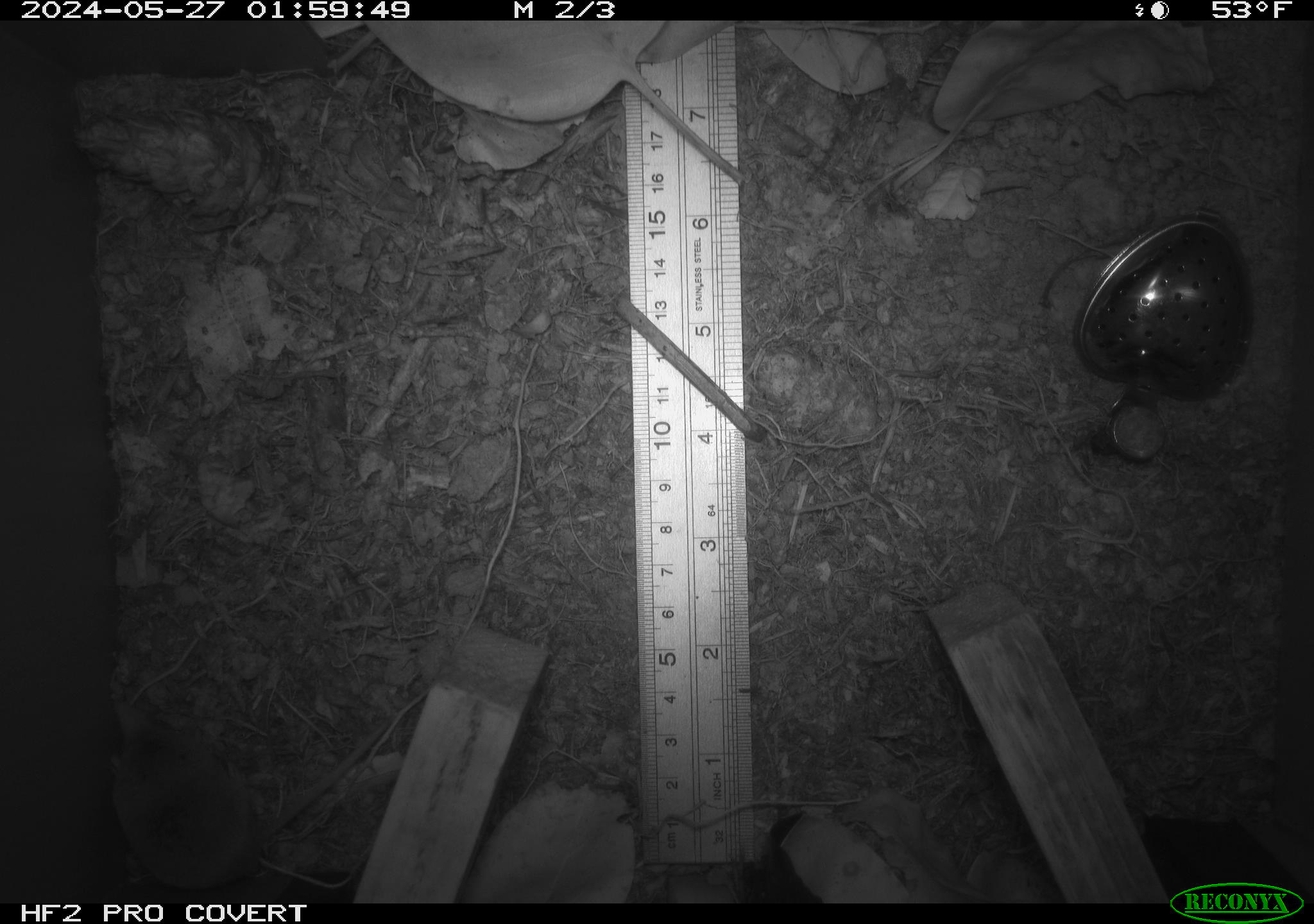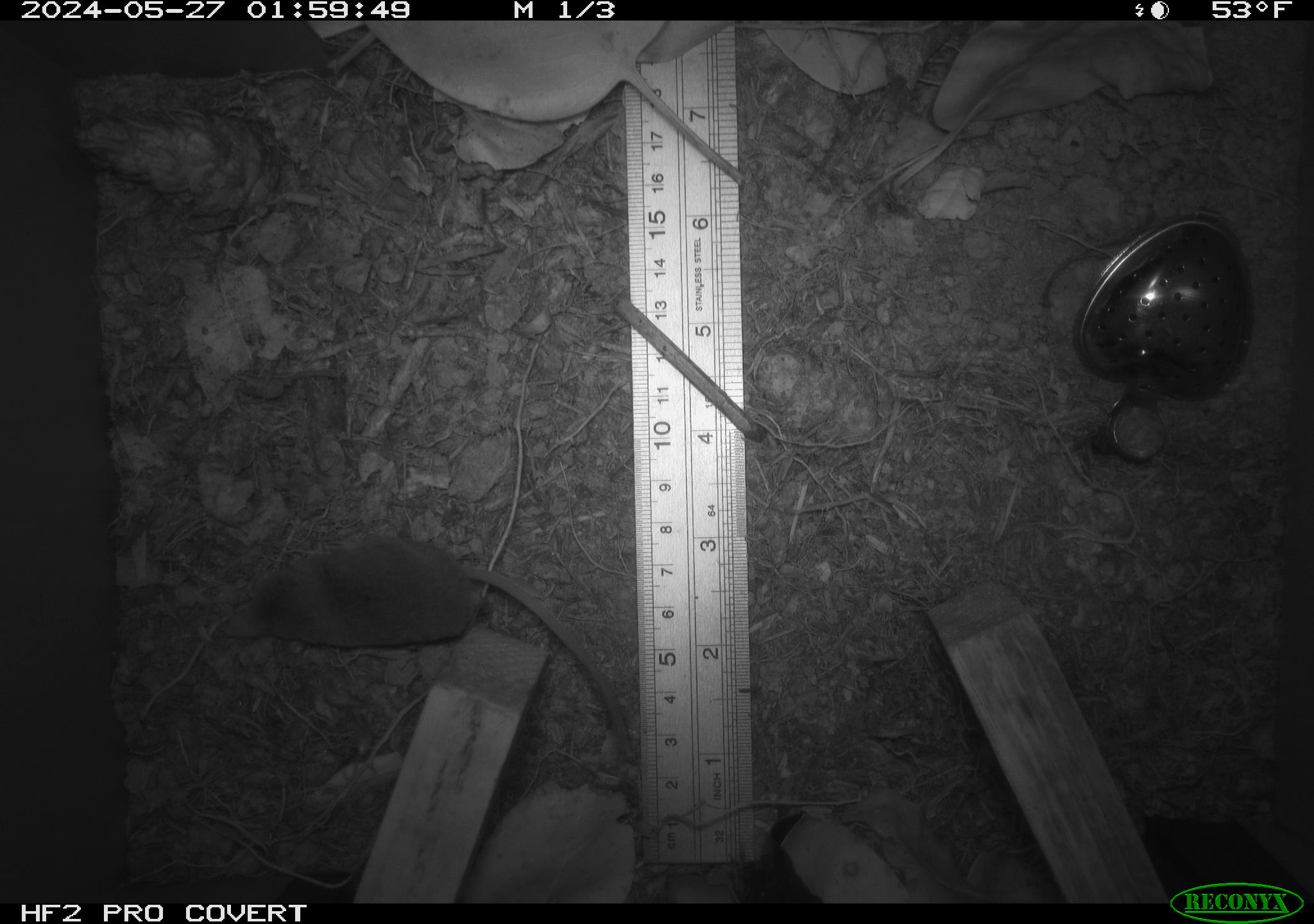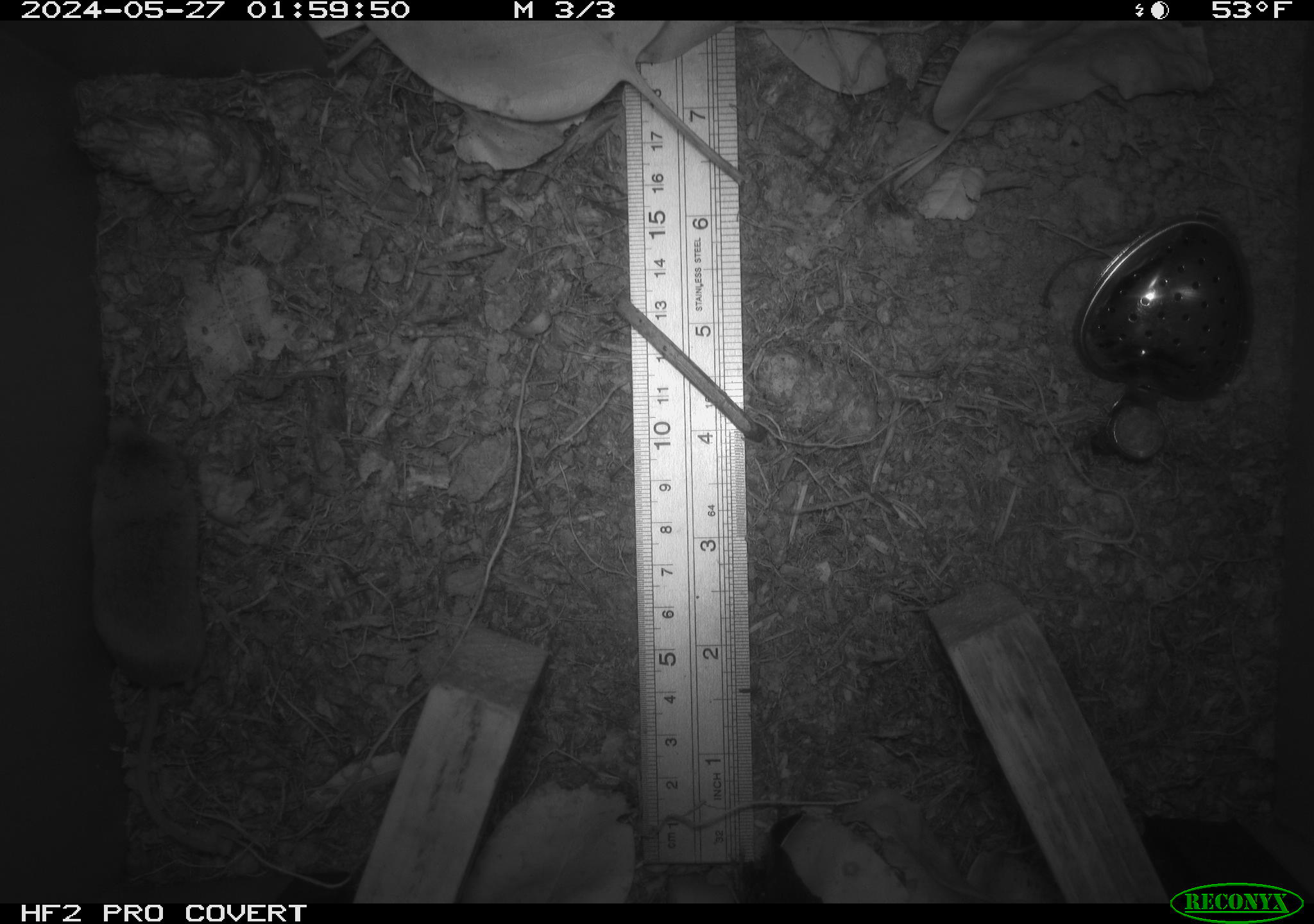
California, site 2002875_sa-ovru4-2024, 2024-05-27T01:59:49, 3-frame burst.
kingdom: Animalia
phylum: Chordata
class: Mammalia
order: Eulipotyphla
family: Soricidae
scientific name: Soricidae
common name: shrews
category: soricidae family